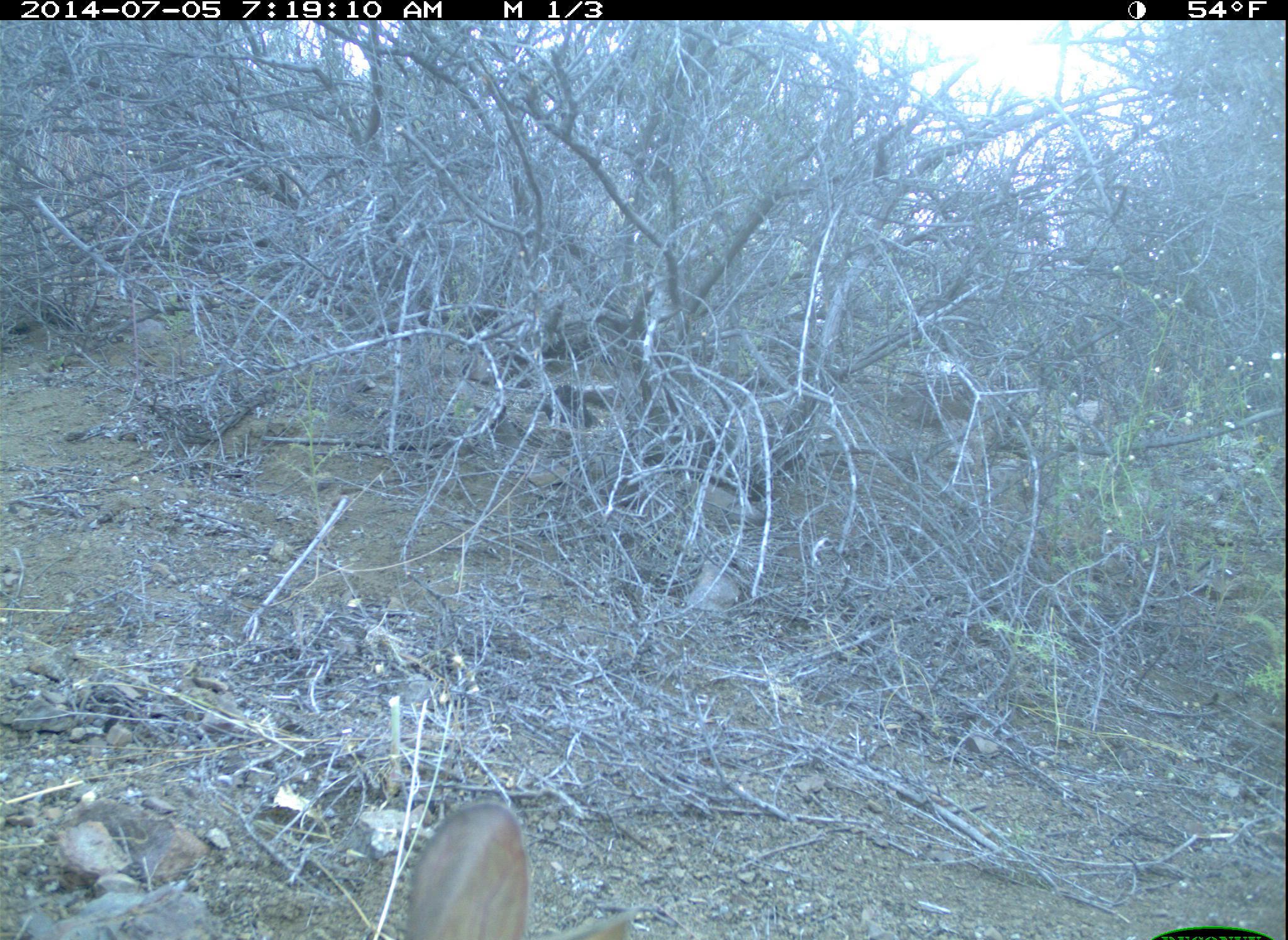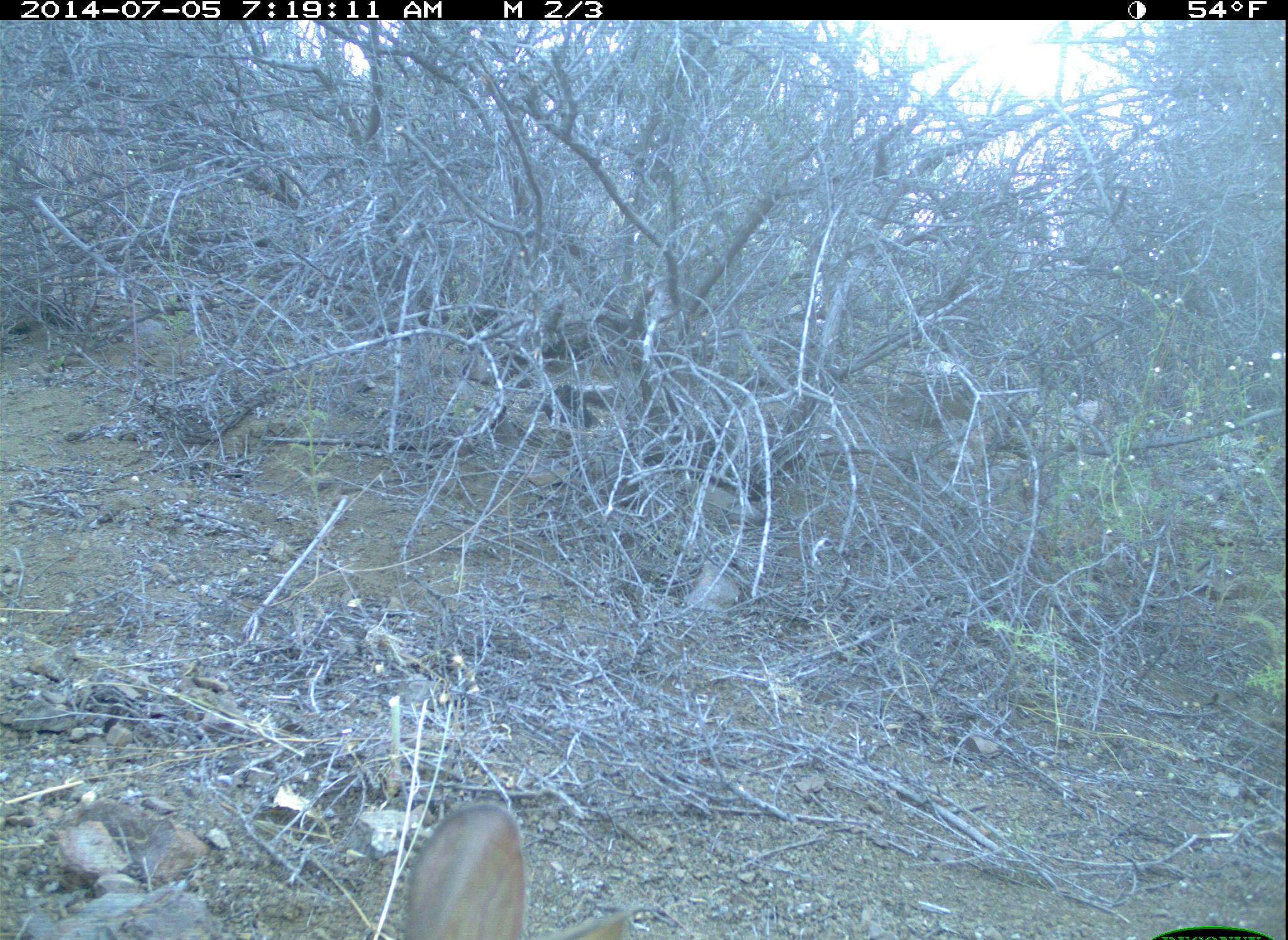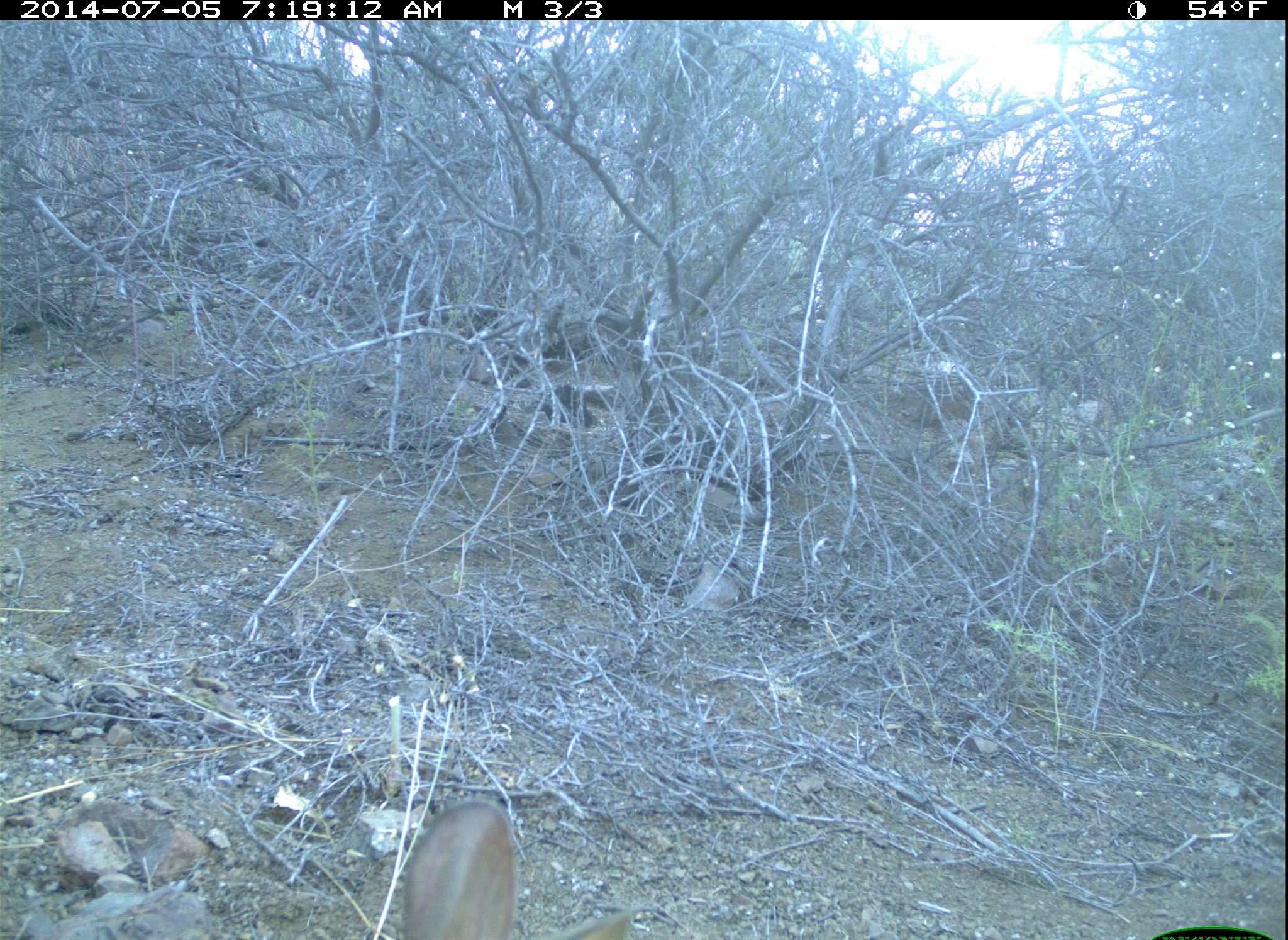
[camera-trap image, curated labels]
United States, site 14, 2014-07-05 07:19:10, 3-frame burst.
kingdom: Animalia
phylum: Chordata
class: Mammalia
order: Lagomorpha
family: Leporidae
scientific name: Leporidae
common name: rabbits and hares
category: rabbit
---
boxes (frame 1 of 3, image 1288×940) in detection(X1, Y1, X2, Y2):
rabbit: detection(404, 792, 636, 940)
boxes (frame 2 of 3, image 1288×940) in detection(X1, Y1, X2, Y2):
rabbit: detection(403, 803, 650, 940)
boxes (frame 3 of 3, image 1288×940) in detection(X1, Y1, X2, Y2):
rabbit: detection(403, 793, 635, 940)